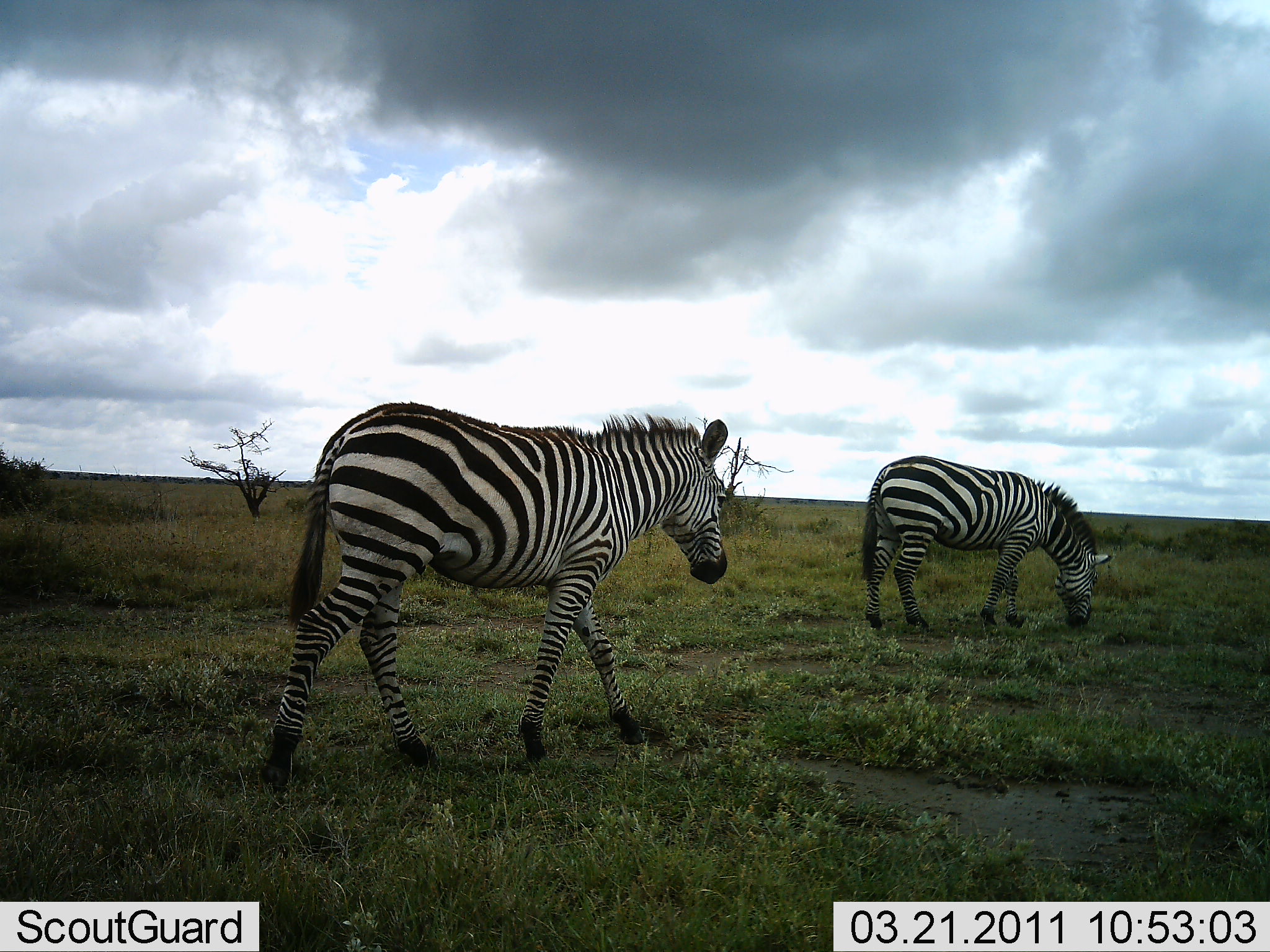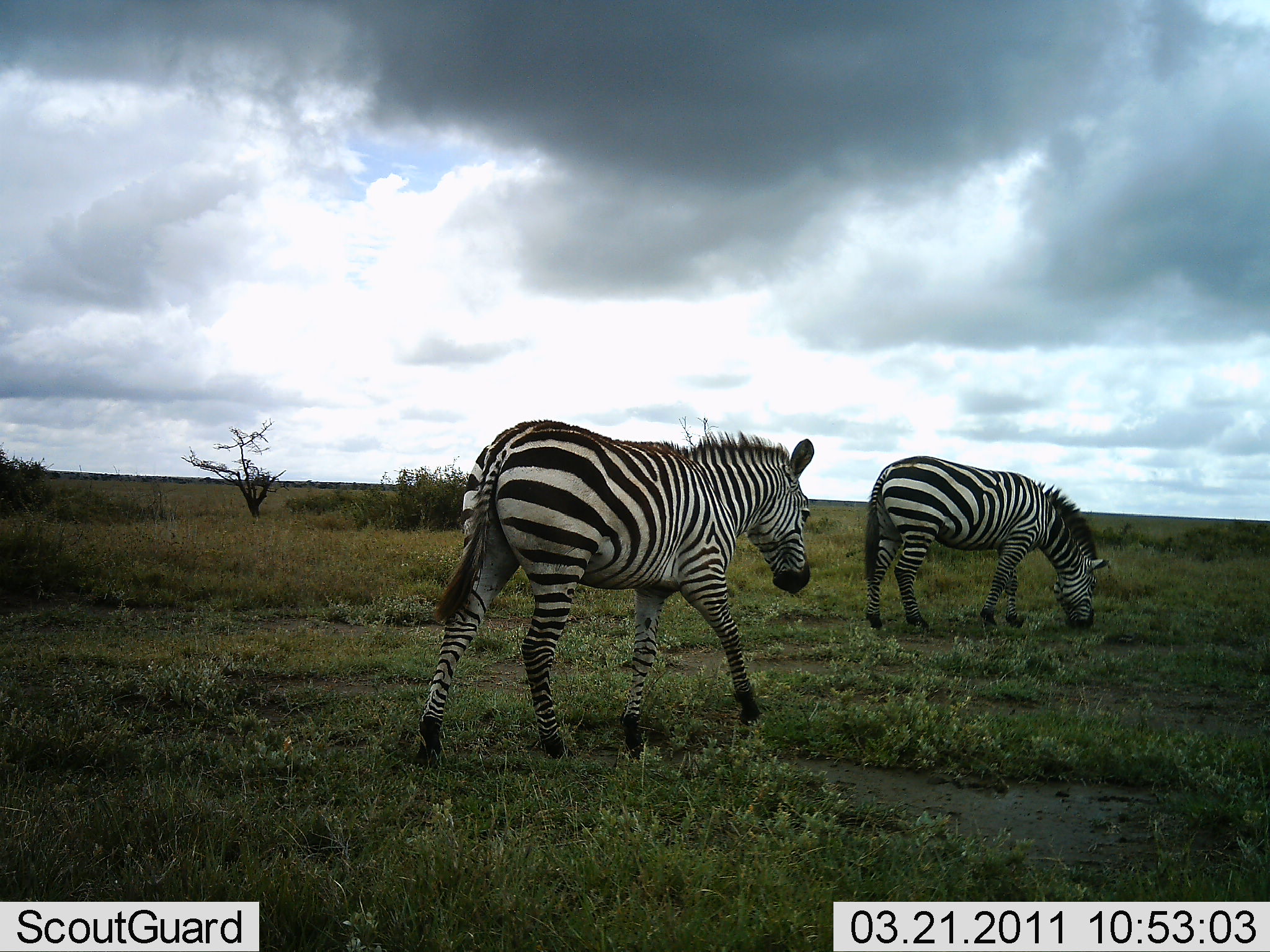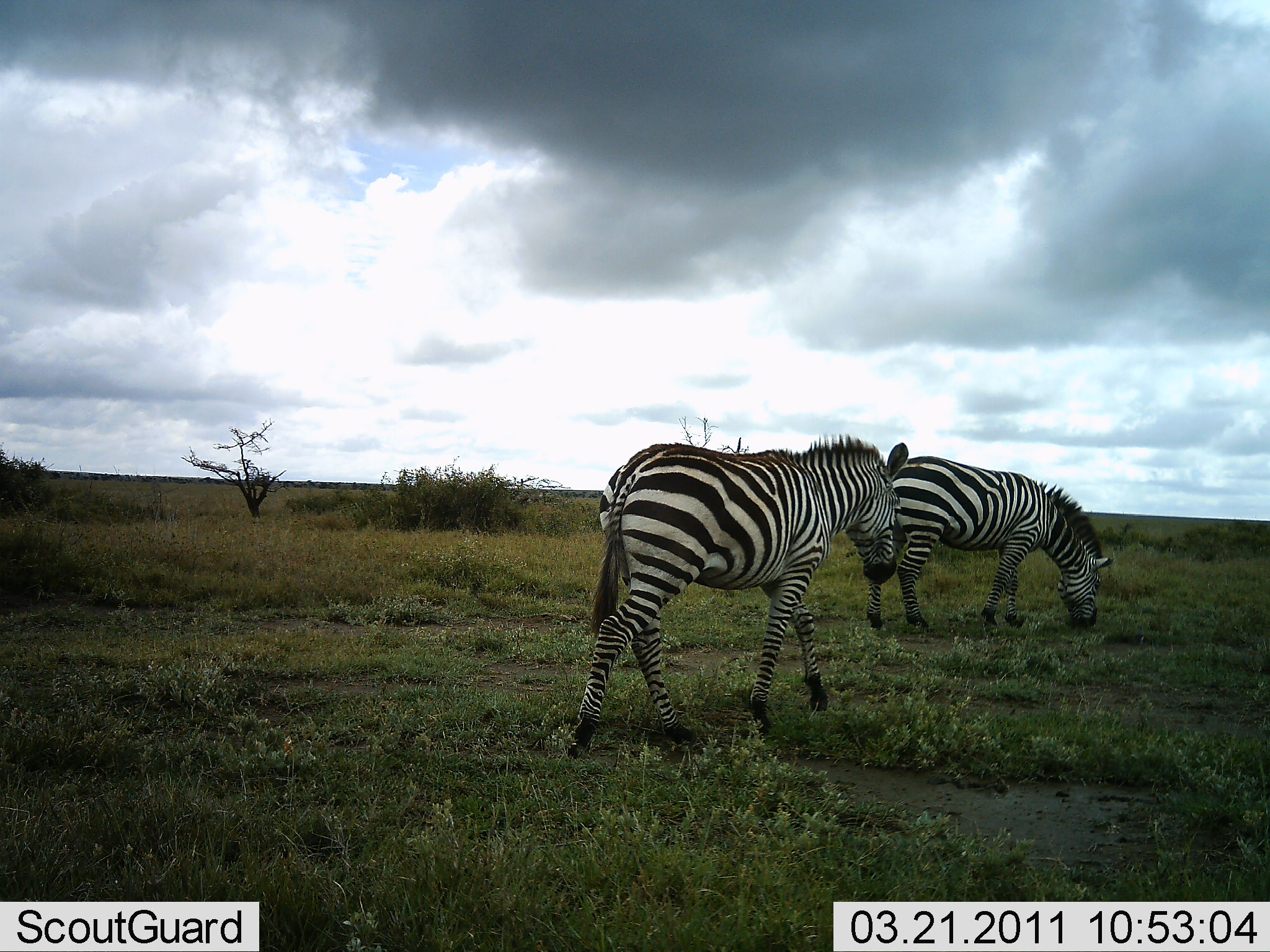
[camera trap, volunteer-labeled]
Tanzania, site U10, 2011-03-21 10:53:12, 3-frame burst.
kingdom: Animalia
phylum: Chordata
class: Mammalia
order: Perissodactyla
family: Equidae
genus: Equus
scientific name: Equus quagga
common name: plains zebra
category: zebra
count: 2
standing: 31%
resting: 8%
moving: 77%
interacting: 0%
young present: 0%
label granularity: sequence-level